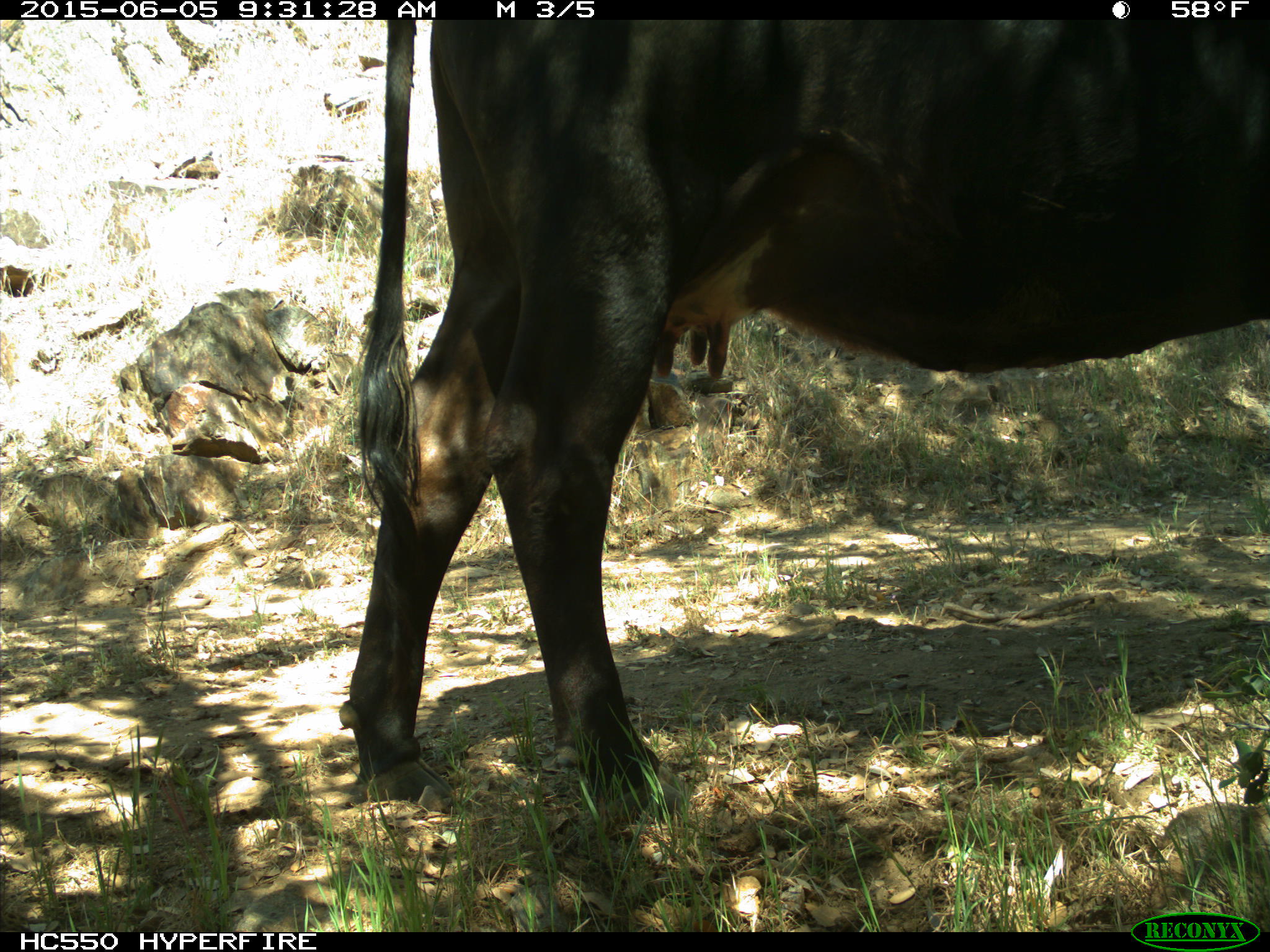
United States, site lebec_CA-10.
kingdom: Animalia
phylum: Chordata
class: Mammalia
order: Artiodactyla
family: Bovidae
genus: Bos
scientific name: Bos taurus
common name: domestic cow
Bos taurus (domestic cow).